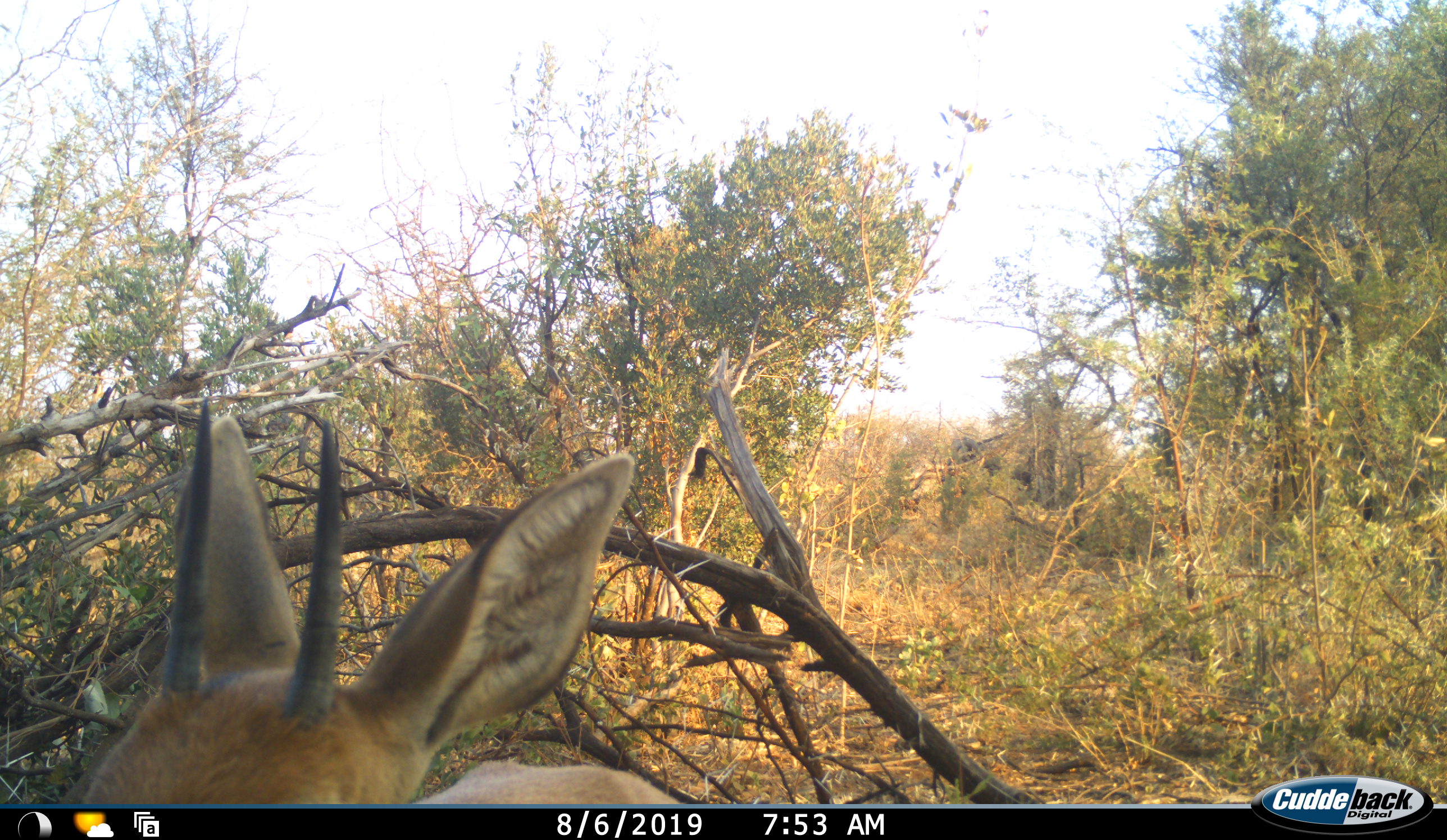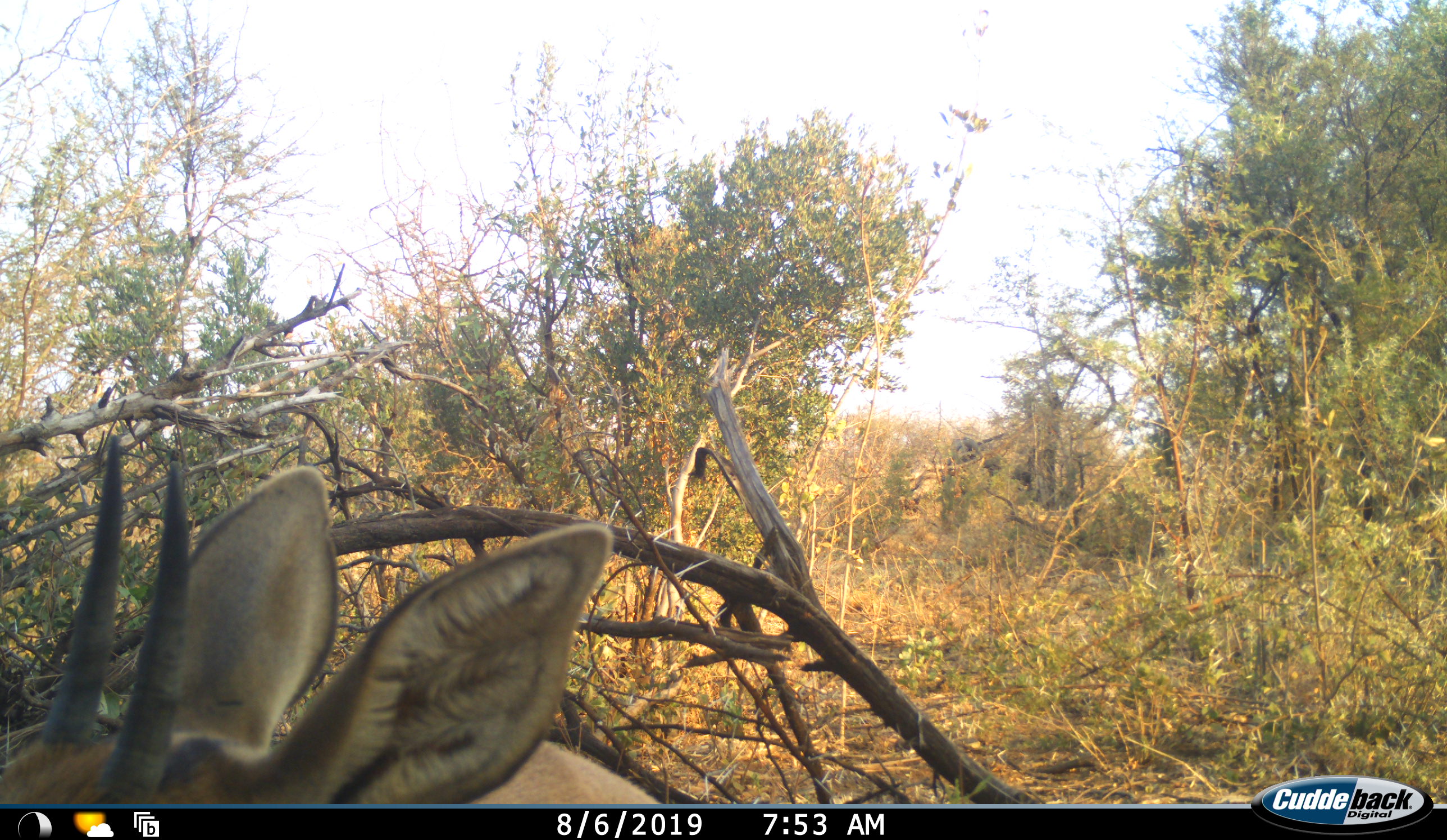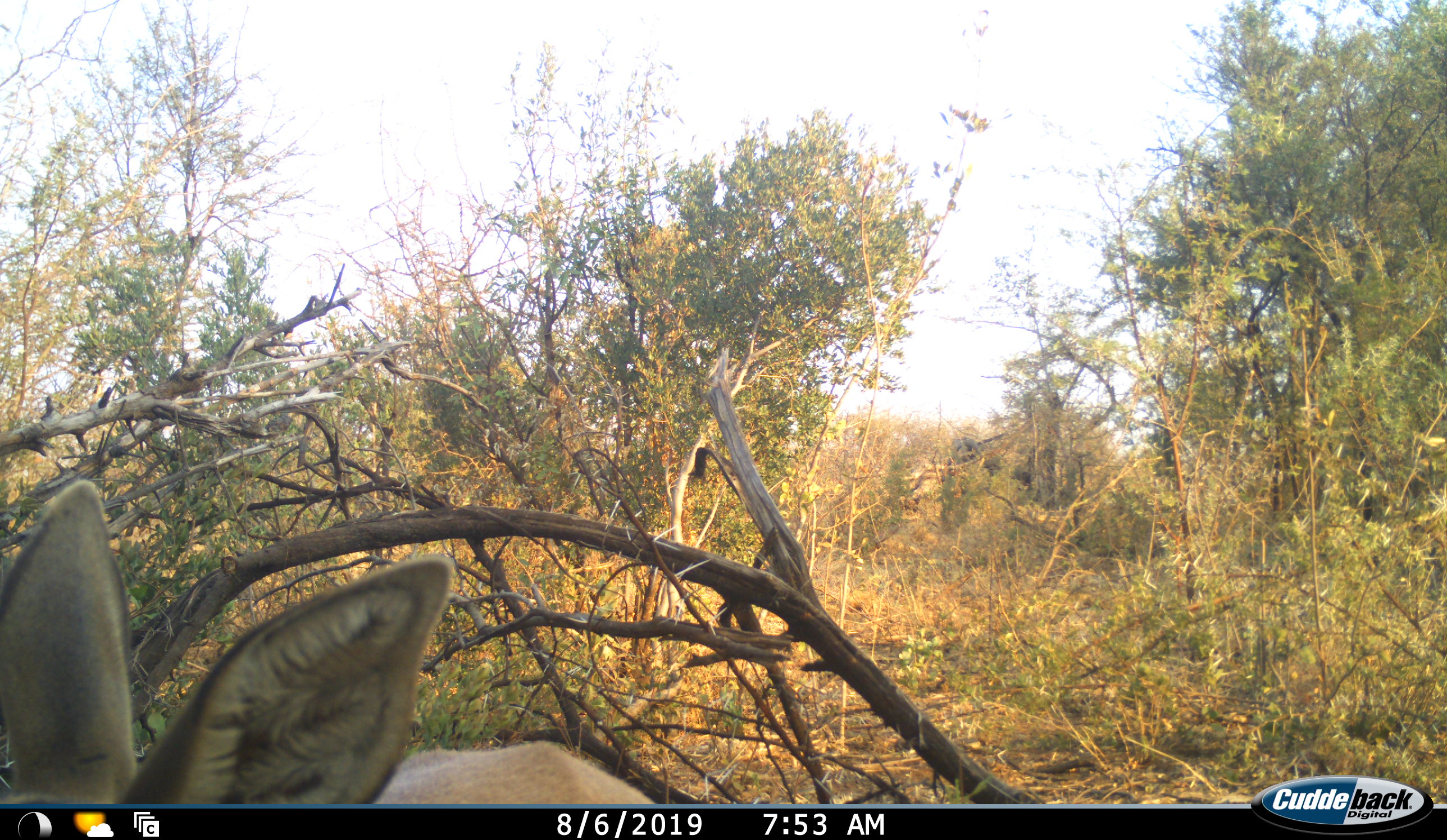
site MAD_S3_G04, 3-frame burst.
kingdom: Animalia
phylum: Chordata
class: Mammalia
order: Artiodactyla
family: Bovidae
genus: Sylvicapra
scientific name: Sylvicapra grimmia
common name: common duiker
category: duikercommongrey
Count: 1.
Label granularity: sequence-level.